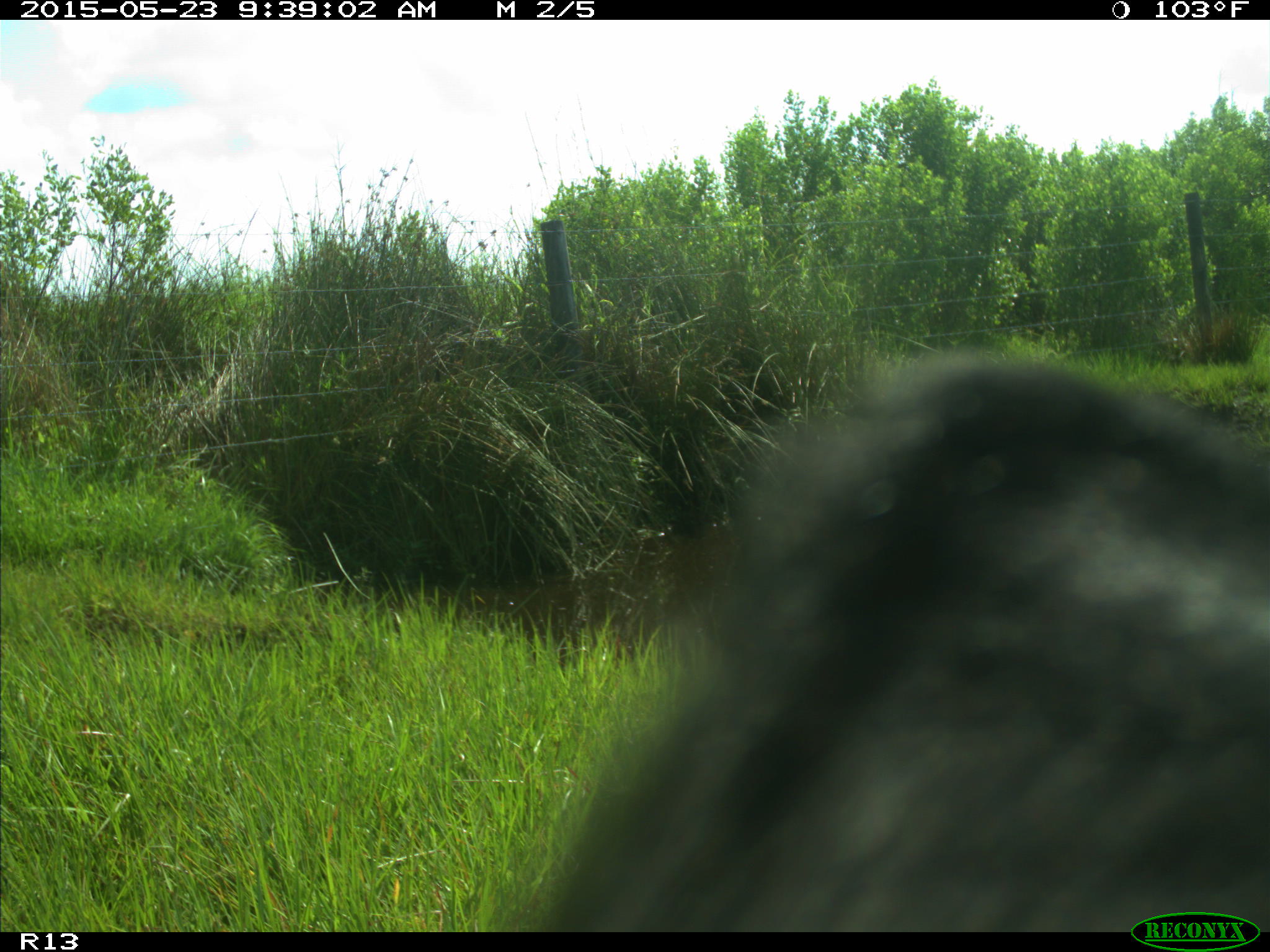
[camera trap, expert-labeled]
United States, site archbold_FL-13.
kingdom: Animalia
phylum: Chordata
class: Mammalia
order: Artiodactyla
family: Bovidae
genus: Bos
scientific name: Bos taurus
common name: domestic cow